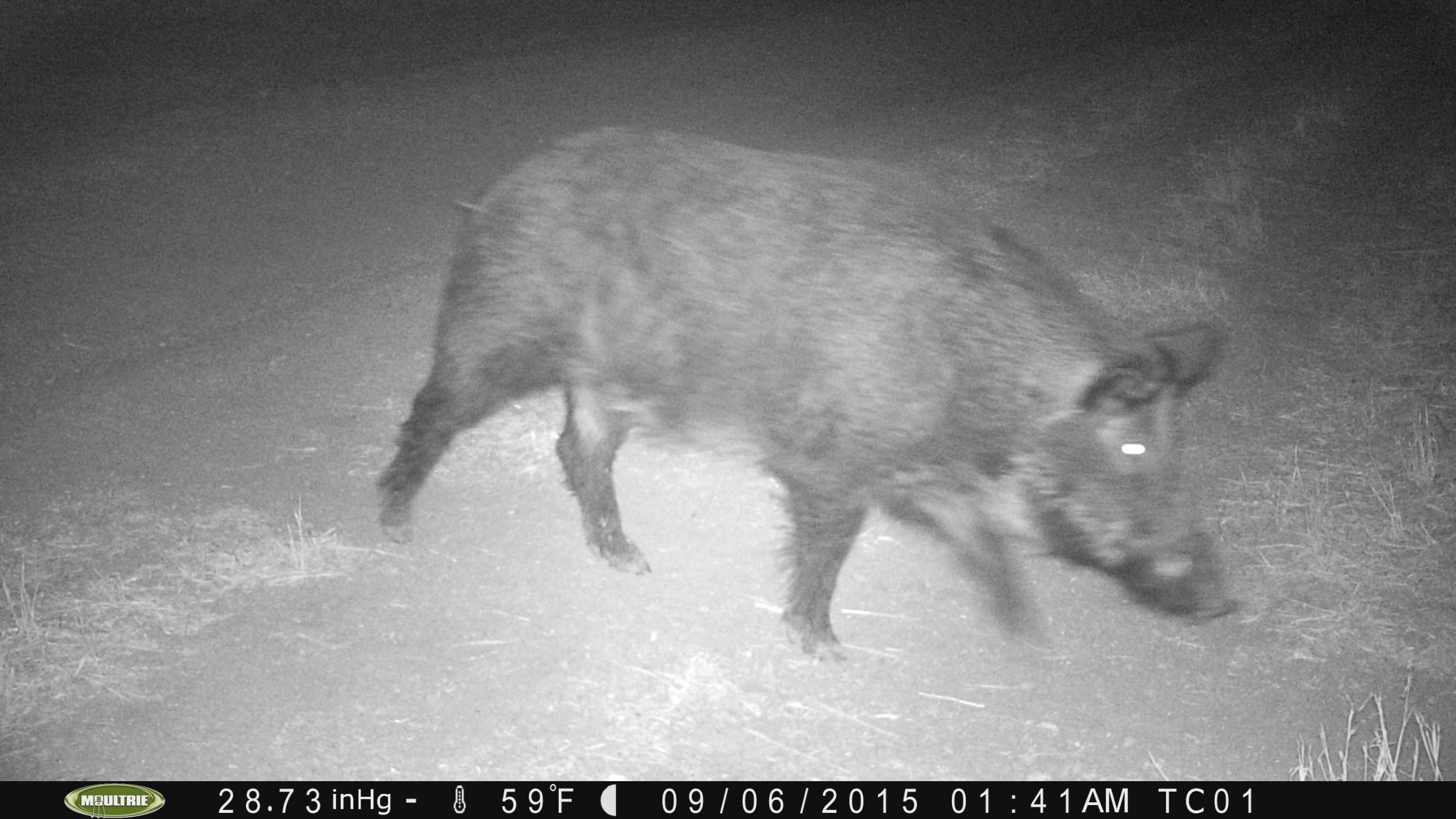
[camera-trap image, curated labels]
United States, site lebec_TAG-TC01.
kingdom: Animalia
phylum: Chordata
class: Mammalia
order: Artiodactyla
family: Suidae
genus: Sus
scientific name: Sus scrofa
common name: wild boar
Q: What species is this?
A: Sus scrofa (wild boar).